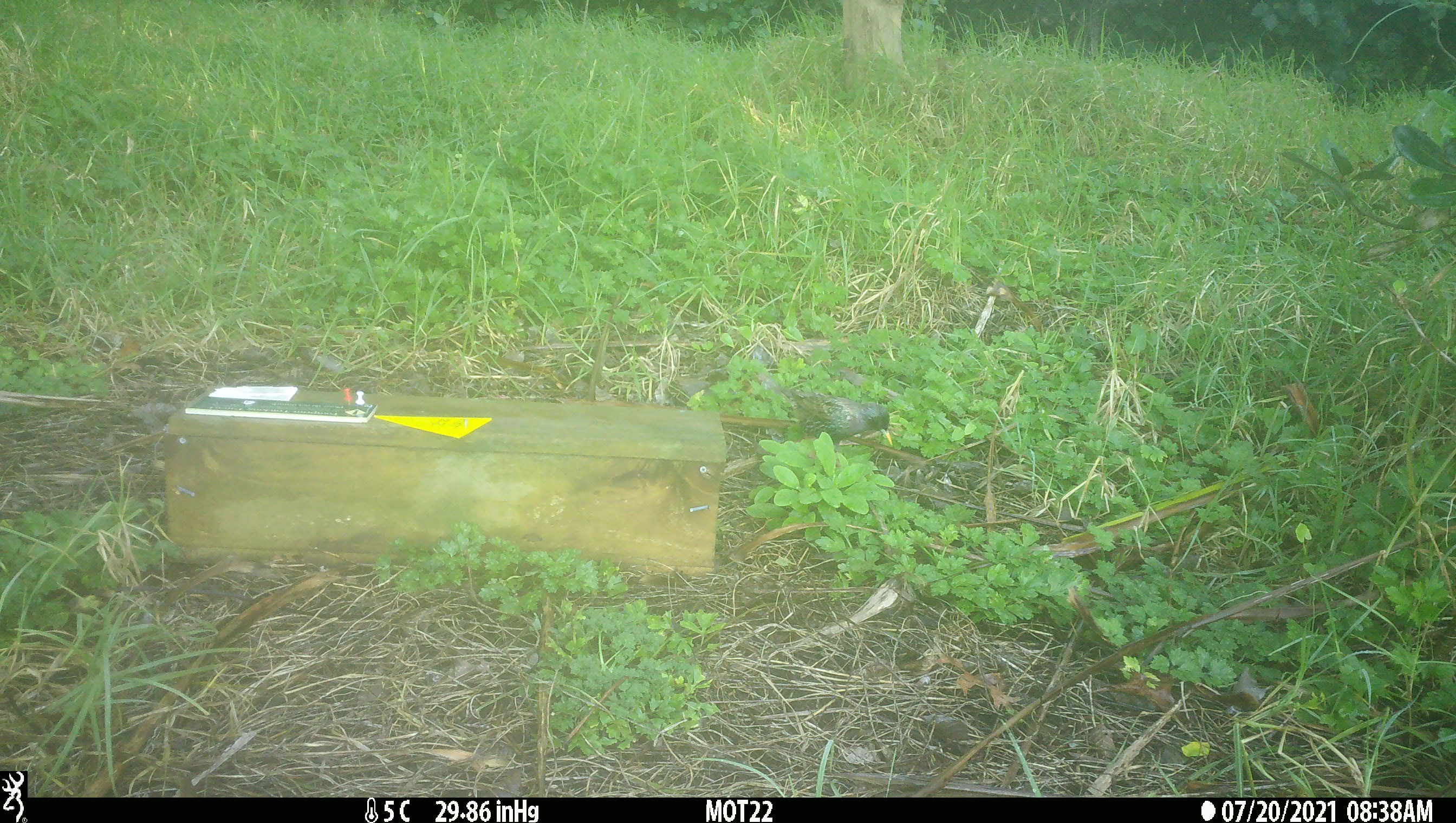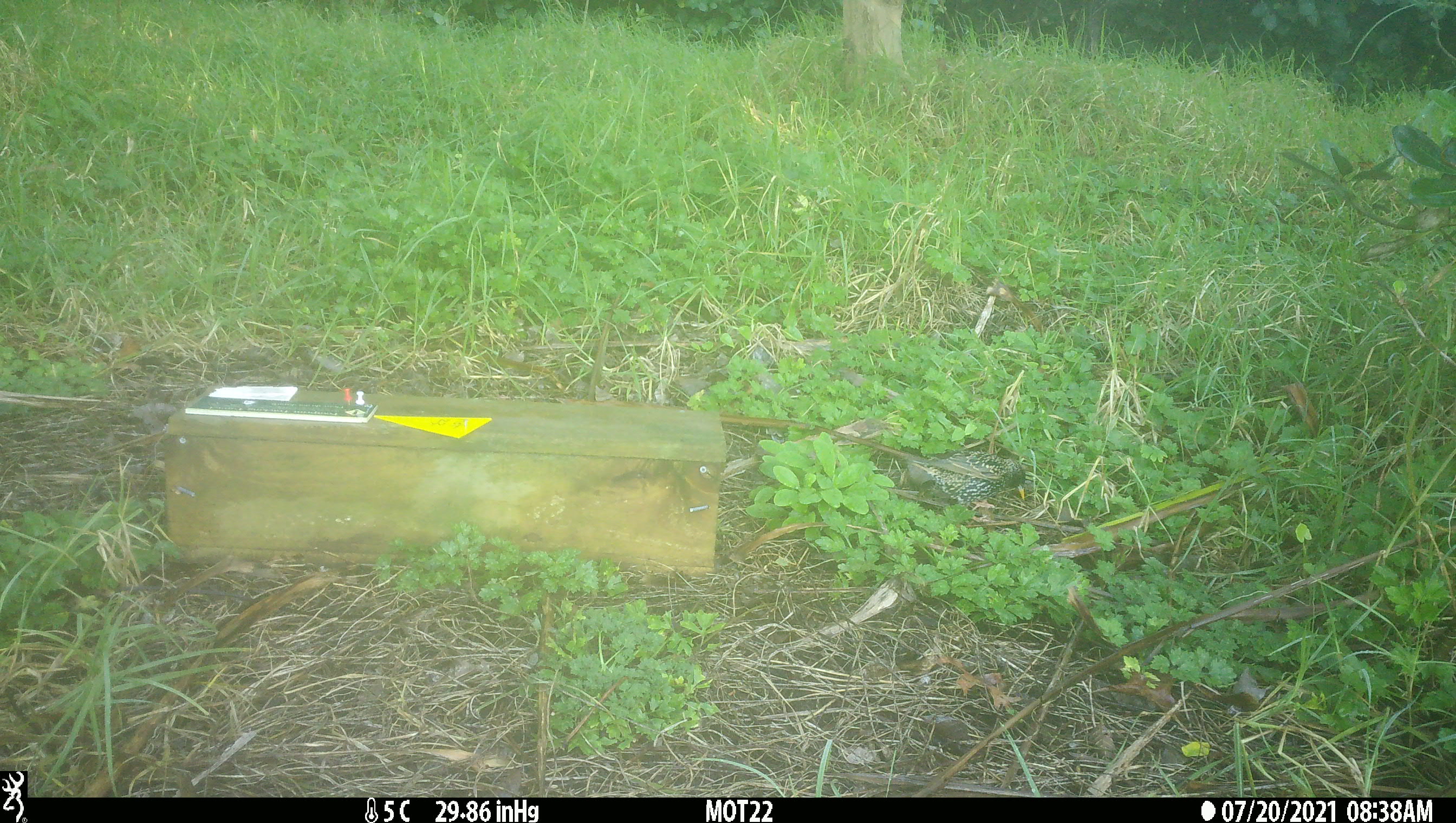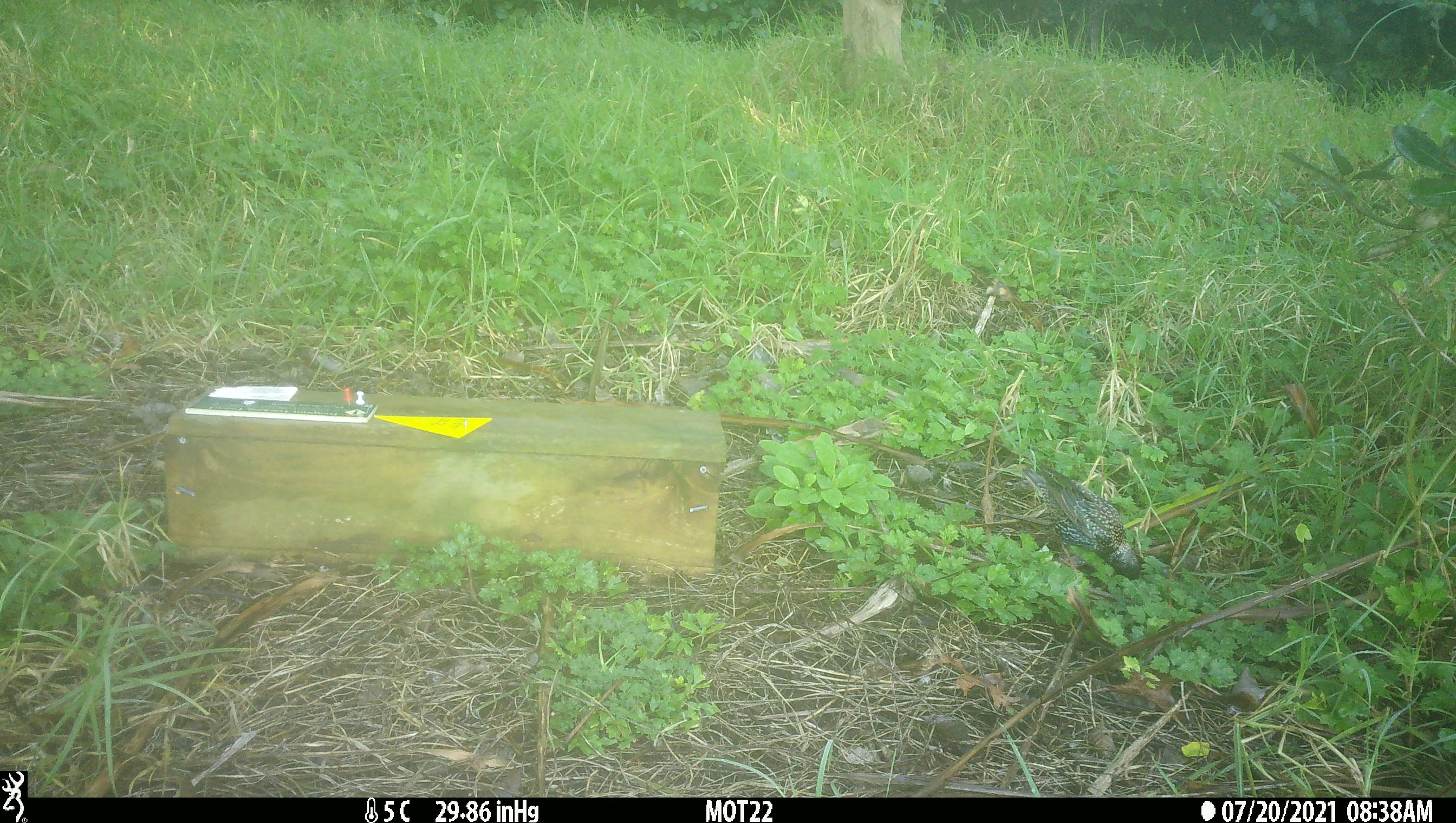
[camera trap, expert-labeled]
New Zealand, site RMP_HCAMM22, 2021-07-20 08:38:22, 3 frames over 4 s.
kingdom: Animalia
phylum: Chordata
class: Aves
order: Passeriformes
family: Sturnidae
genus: Sturnus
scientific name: Sturnus vulgaris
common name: european starling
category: starling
Starling (european starling) (Sturnus vulgaris).